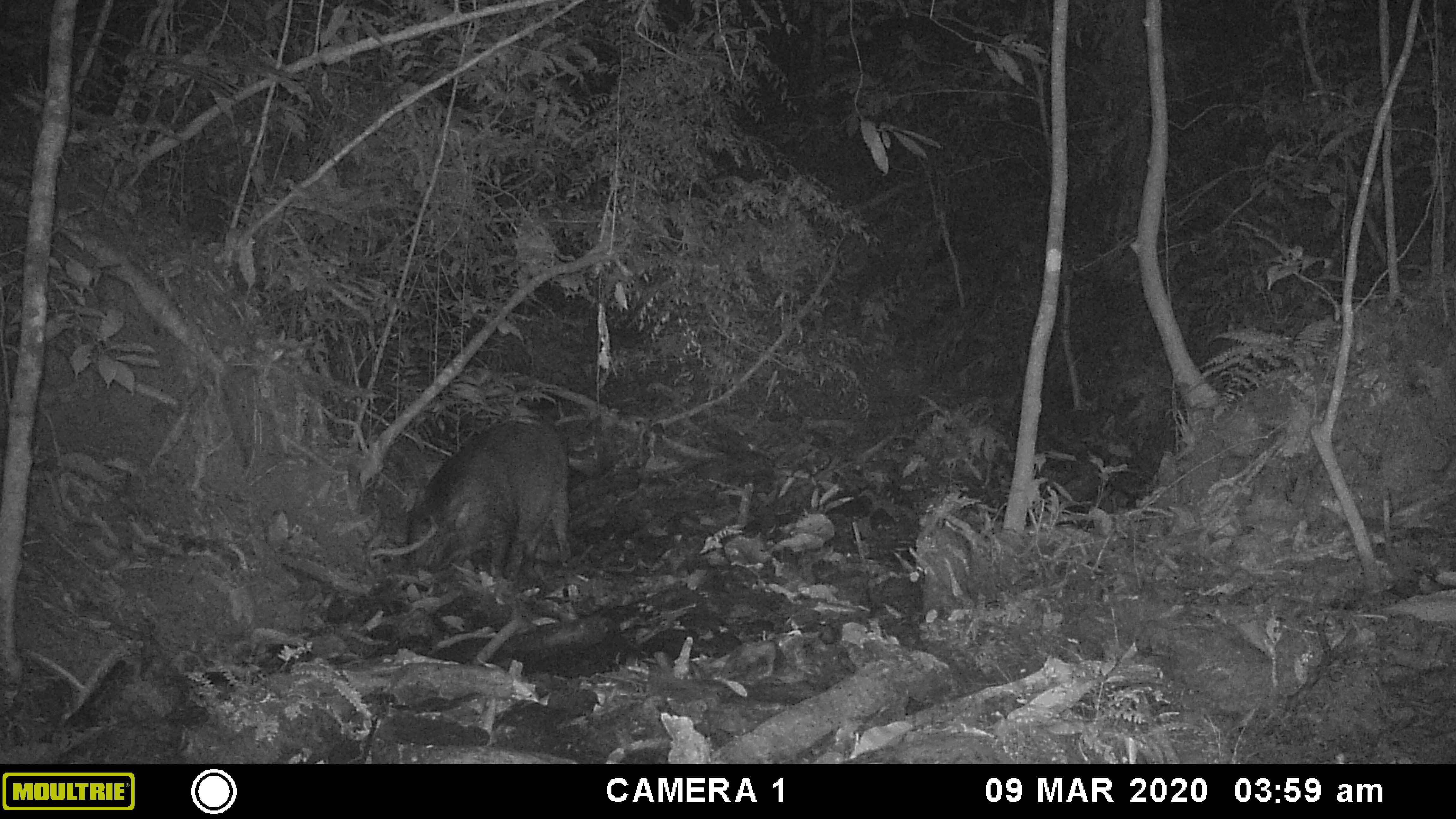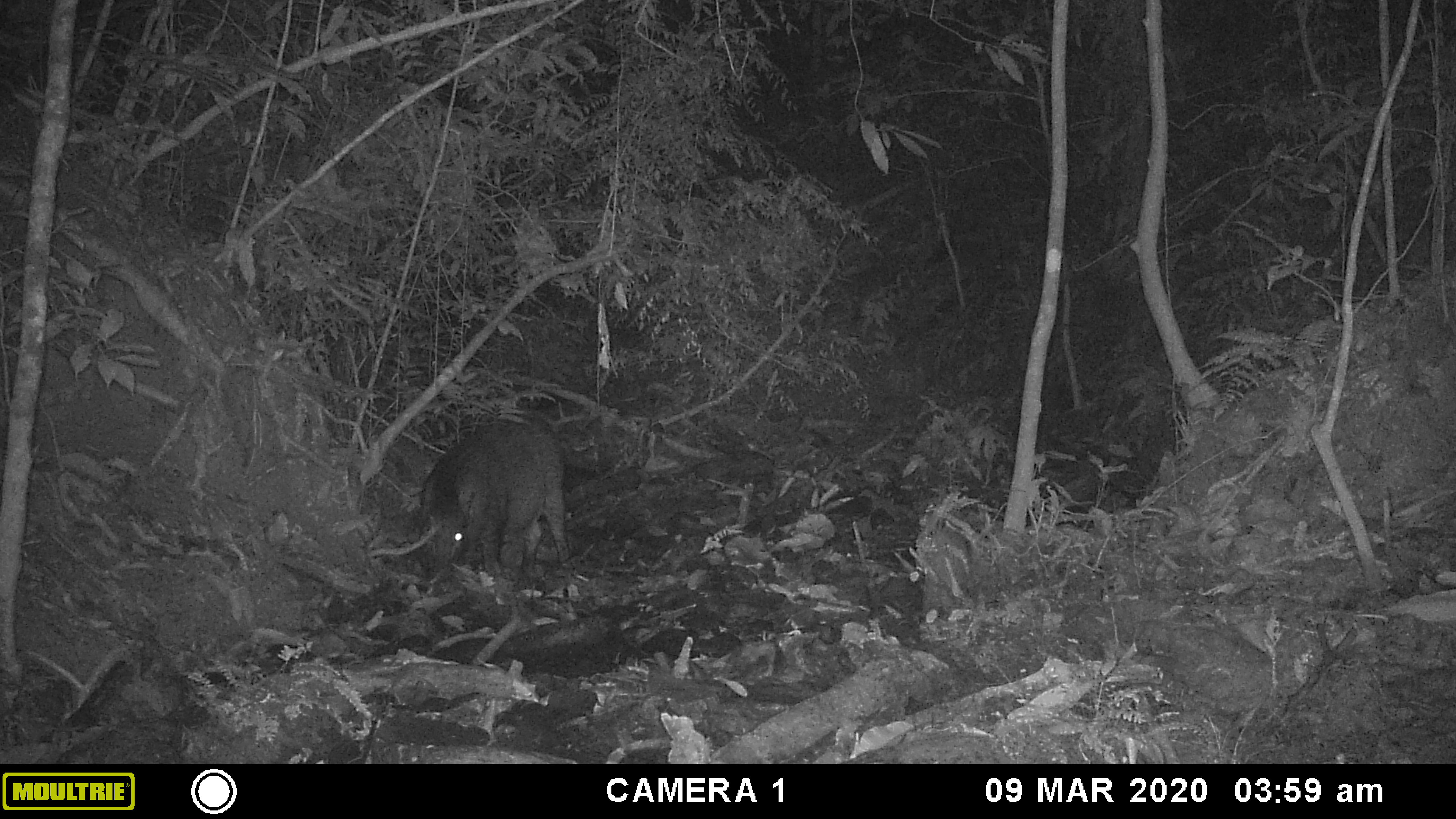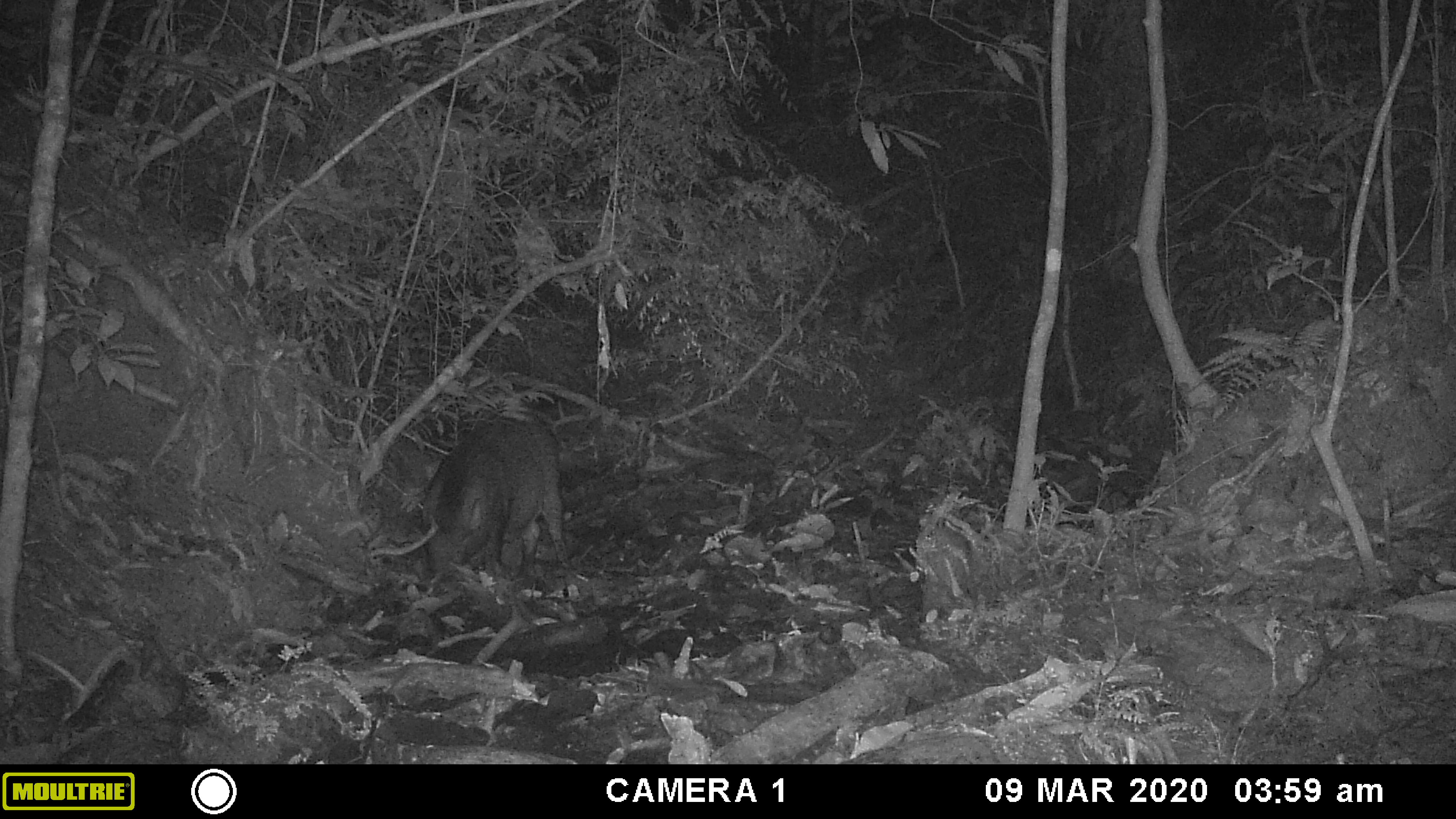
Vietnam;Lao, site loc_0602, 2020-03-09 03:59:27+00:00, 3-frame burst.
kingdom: Animalia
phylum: Chordata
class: Mammalia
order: Artiodactyla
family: Suidae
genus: Sus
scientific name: Sus scrofa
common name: eurasian wild pig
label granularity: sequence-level